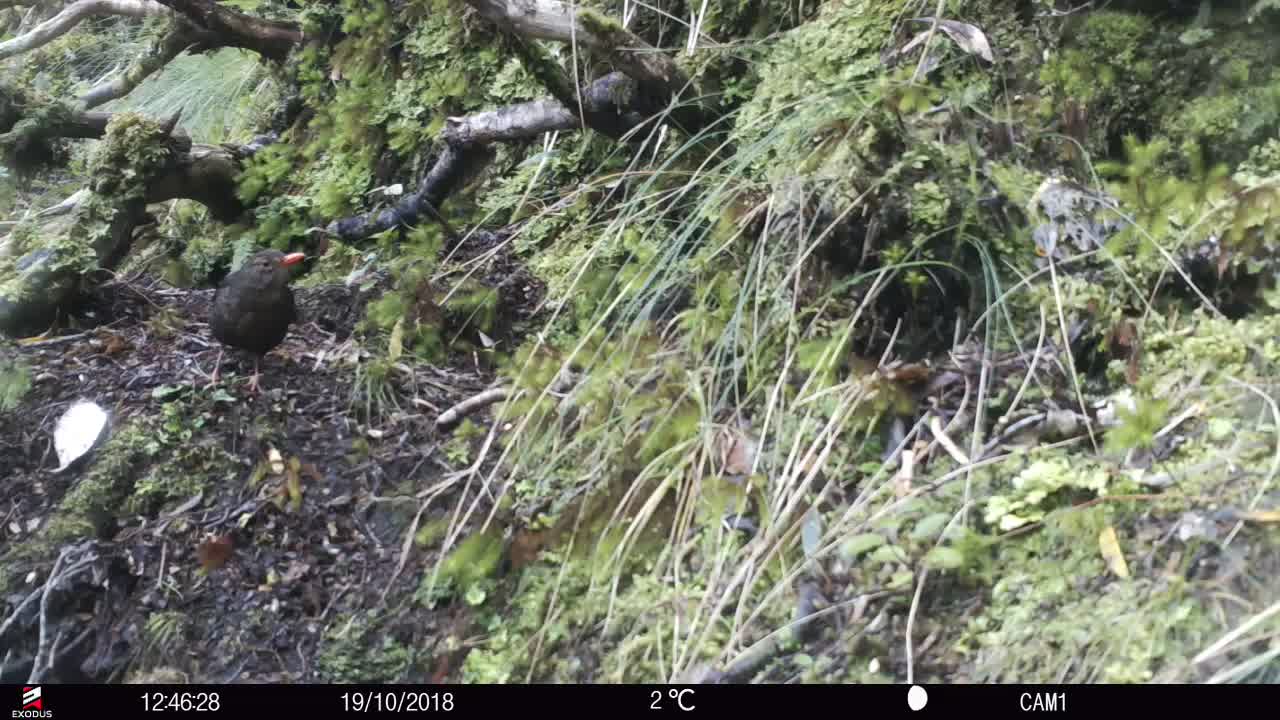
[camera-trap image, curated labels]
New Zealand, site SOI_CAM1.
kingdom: Animalia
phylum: Chordata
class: Aves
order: Passeriformes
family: Turdidae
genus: Turdus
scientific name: Turdus merula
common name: eurasian blackbird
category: blackbird